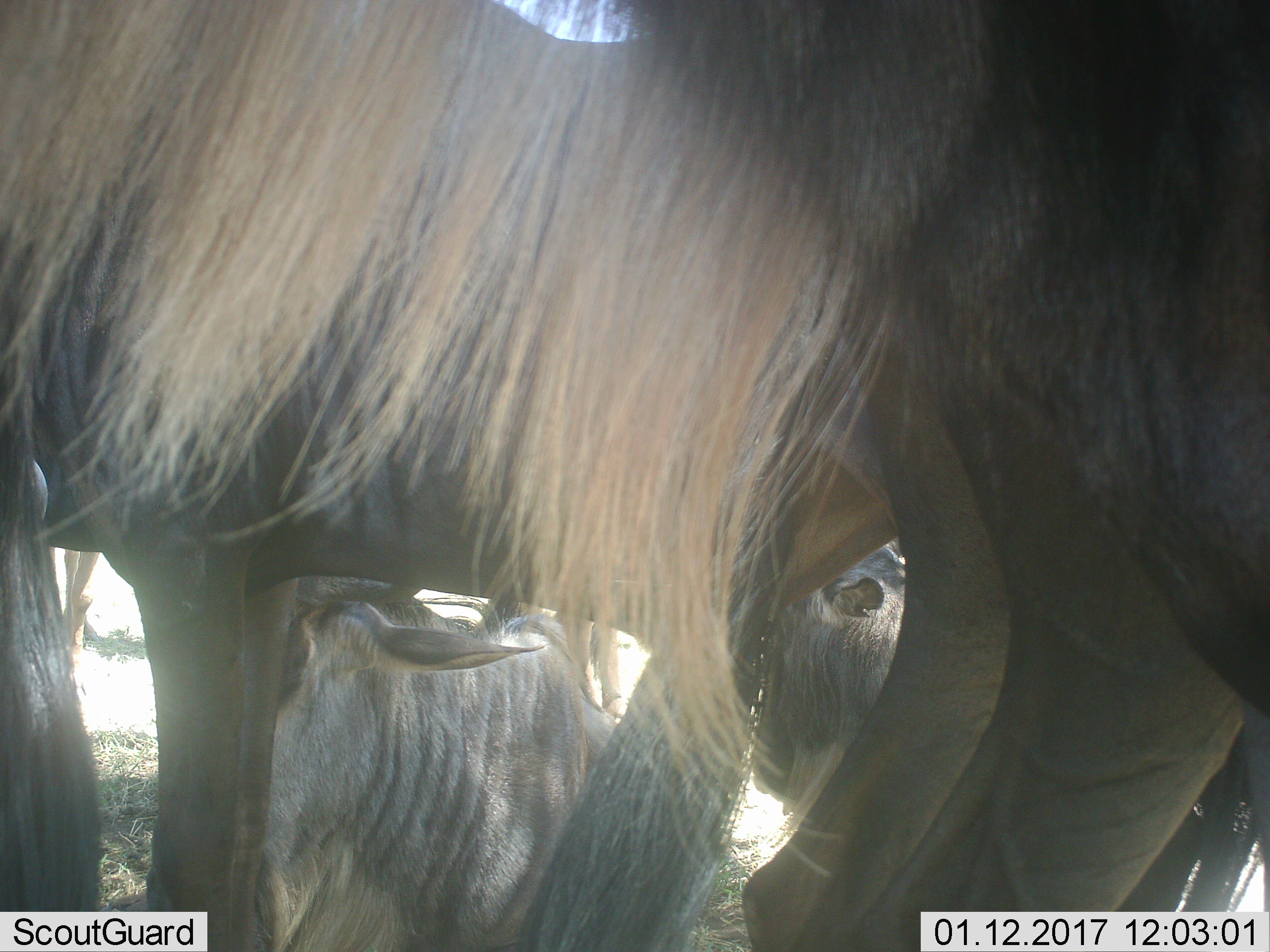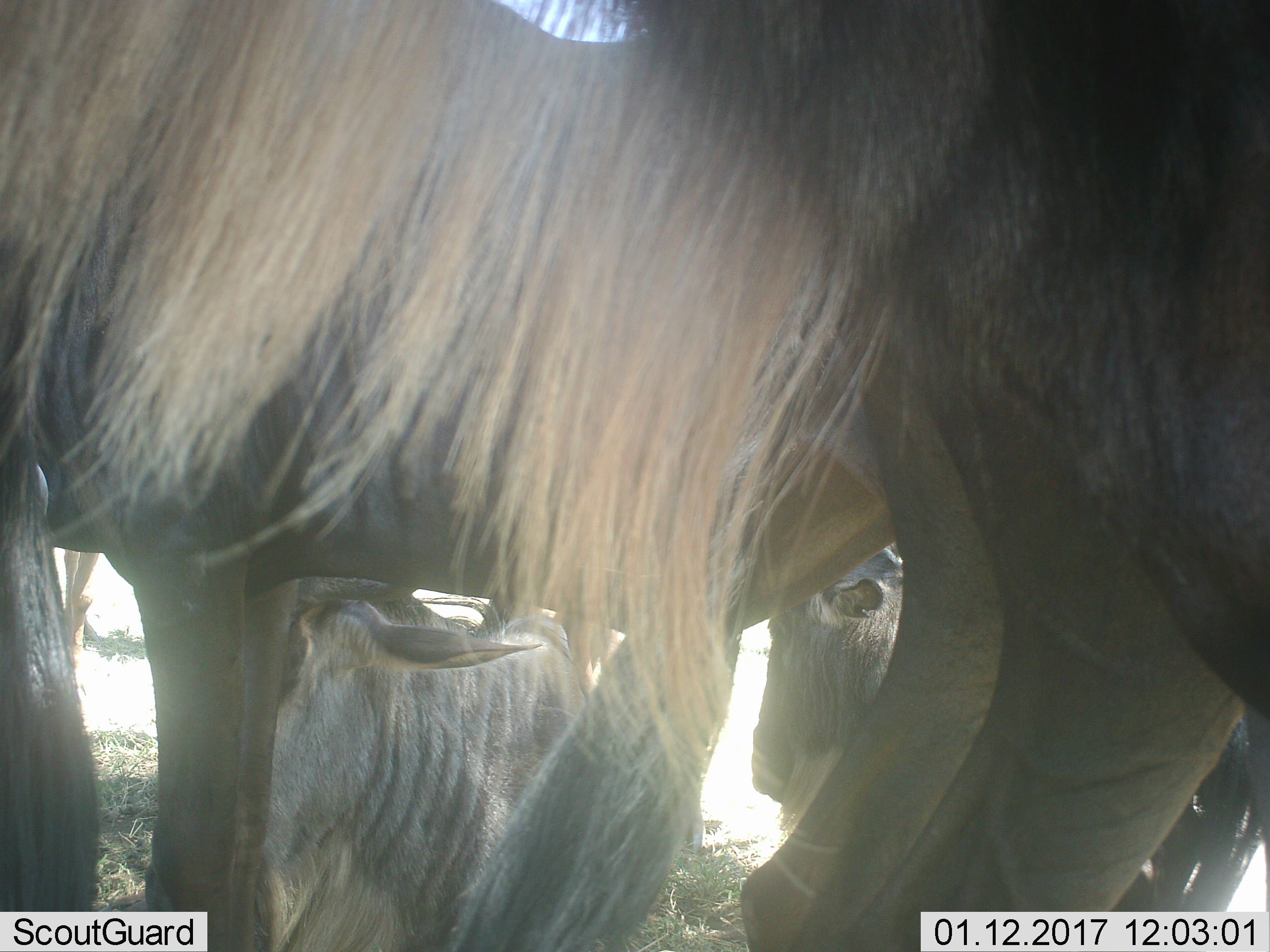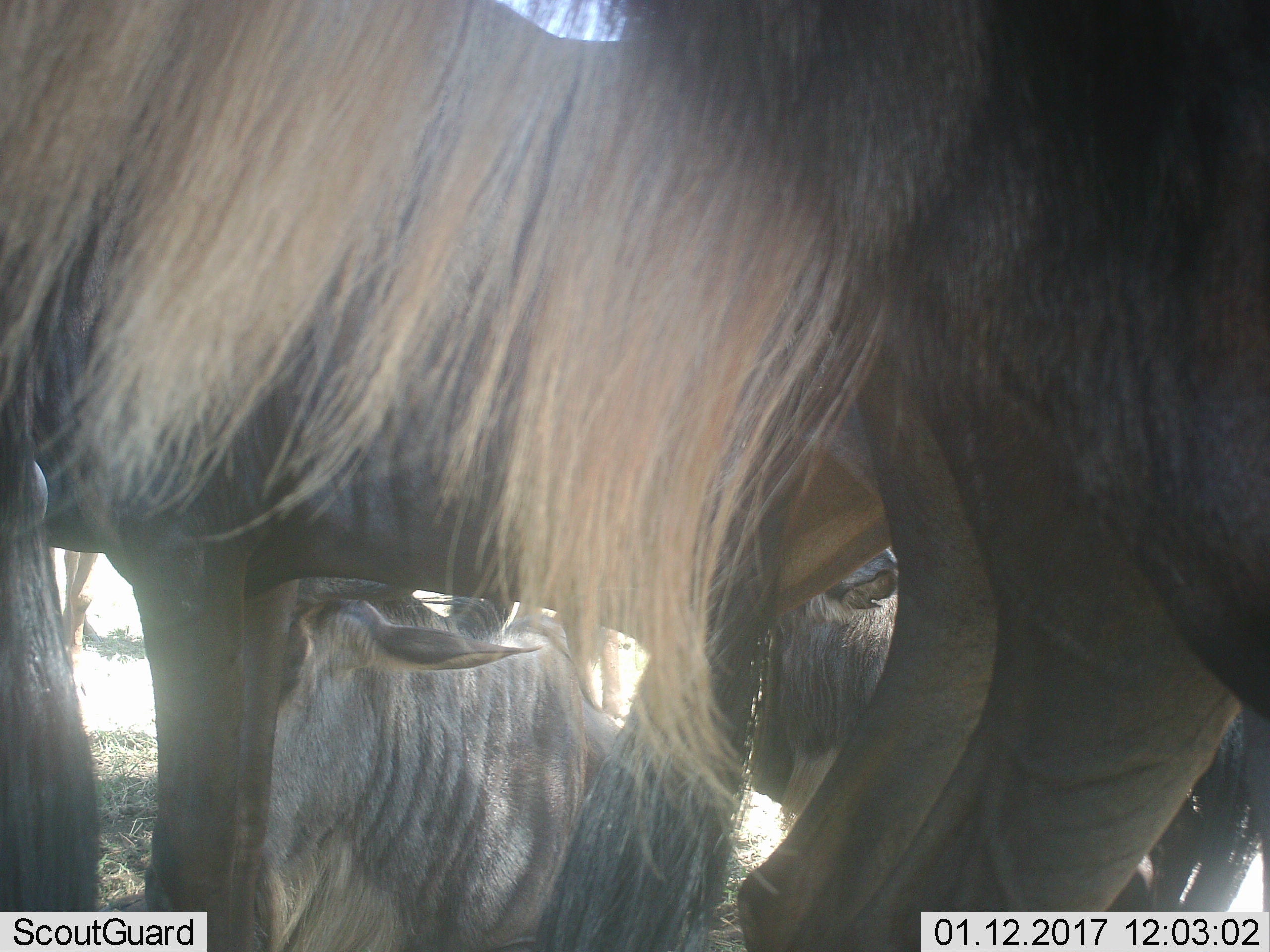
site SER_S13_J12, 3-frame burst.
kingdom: Animalia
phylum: Chordata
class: Mammalia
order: Artiodactyla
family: Bovidae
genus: Connochaetes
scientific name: Connochaetes taurinus taurinus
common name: blue wildebeest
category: wildebeestblue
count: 5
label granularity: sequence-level